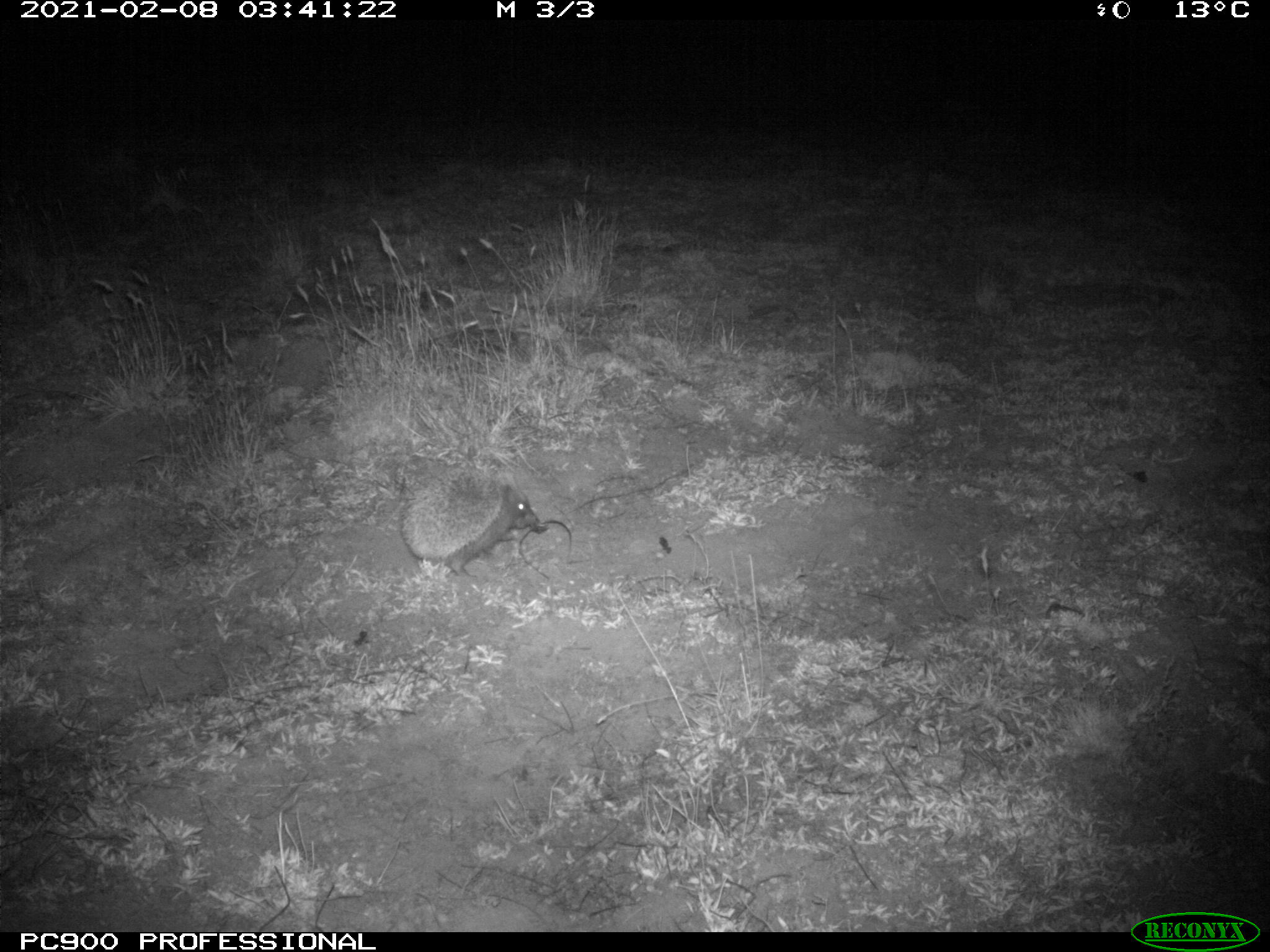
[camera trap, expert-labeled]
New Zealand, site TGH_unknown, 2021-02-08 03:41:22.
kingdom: Animalia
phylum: Chordata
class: Mammalia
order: Eulipotyphla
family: Erinaceidae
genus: Erinaceus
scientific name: Erinaceus europaeus europaeus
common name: european hedgehog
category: hedgehog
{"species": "hedgehog (european hedgehog) (Erinaceus europaeus europaeus)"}